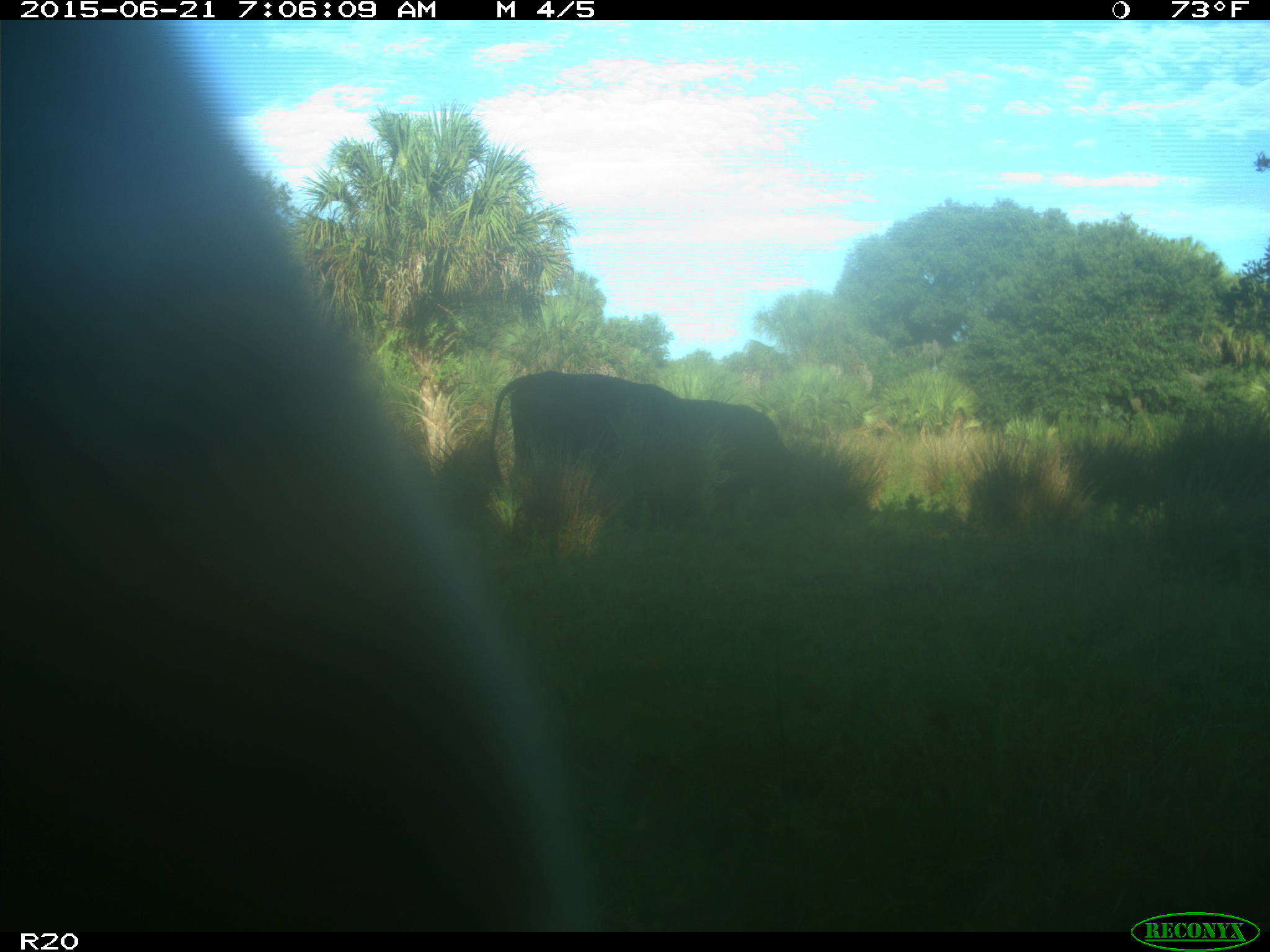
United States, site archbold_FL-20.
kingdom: Animalia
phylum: Chordata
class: Mammalia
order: Artiodactyla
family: Bovidae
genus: Bos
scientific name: Bos taurus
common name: domestic cow